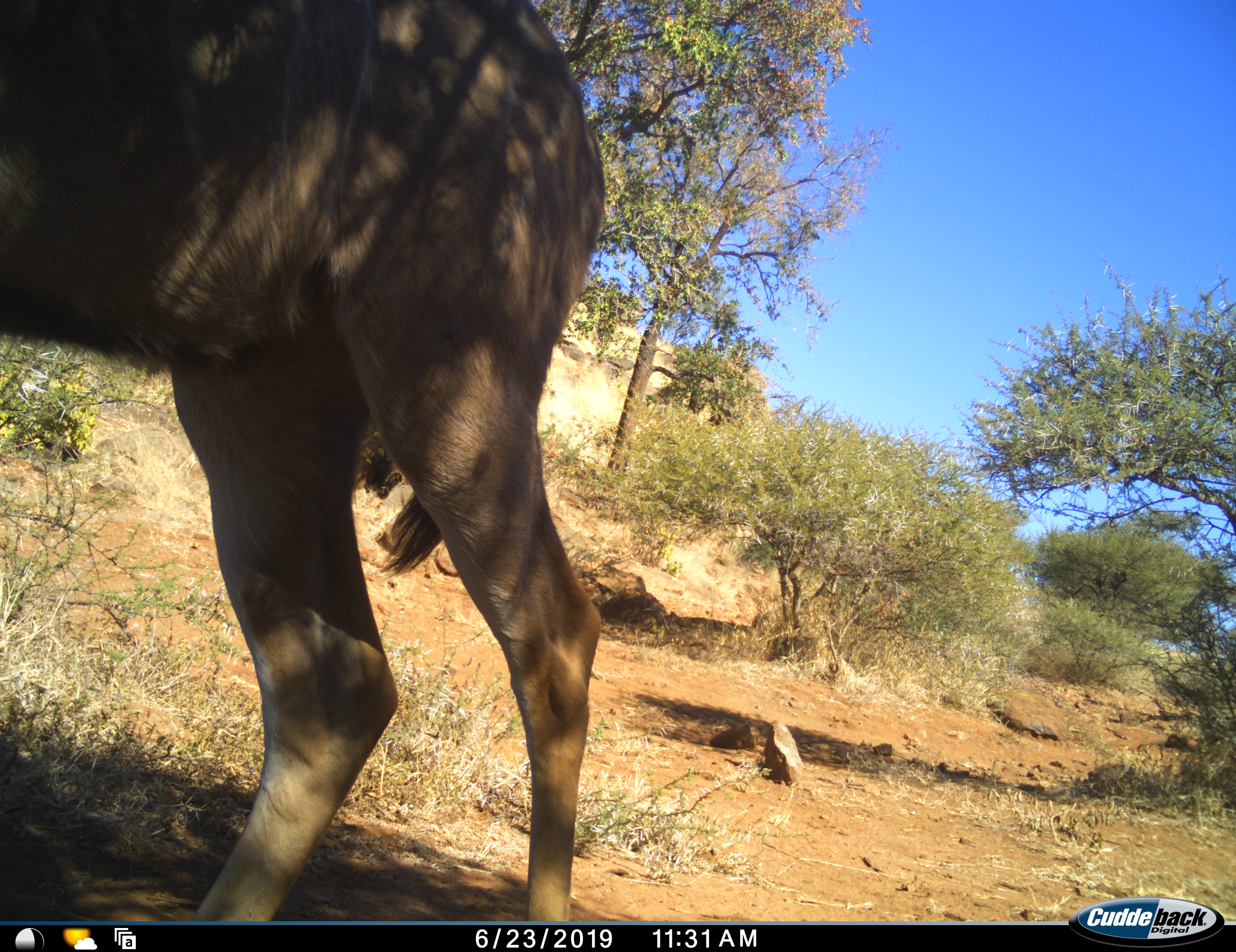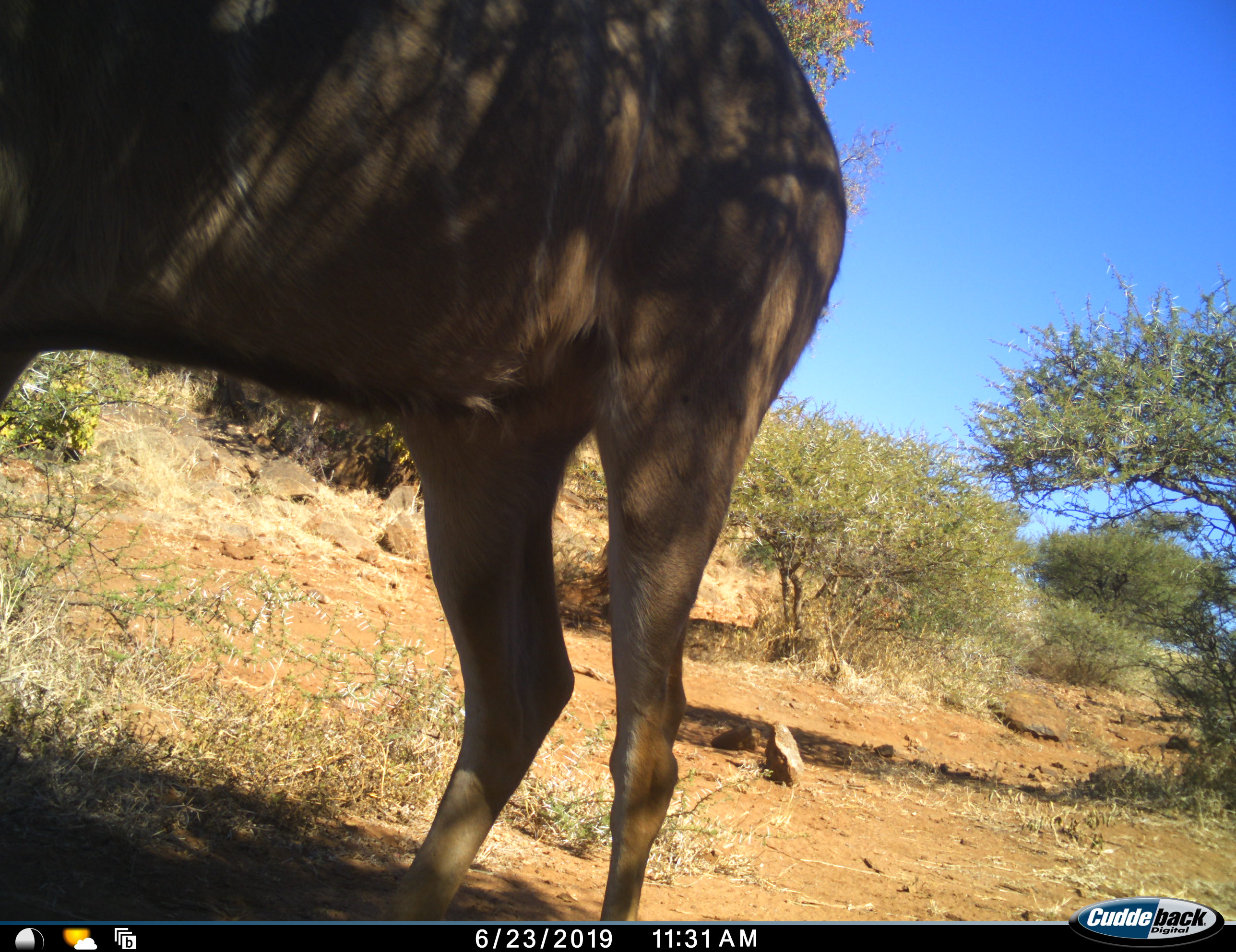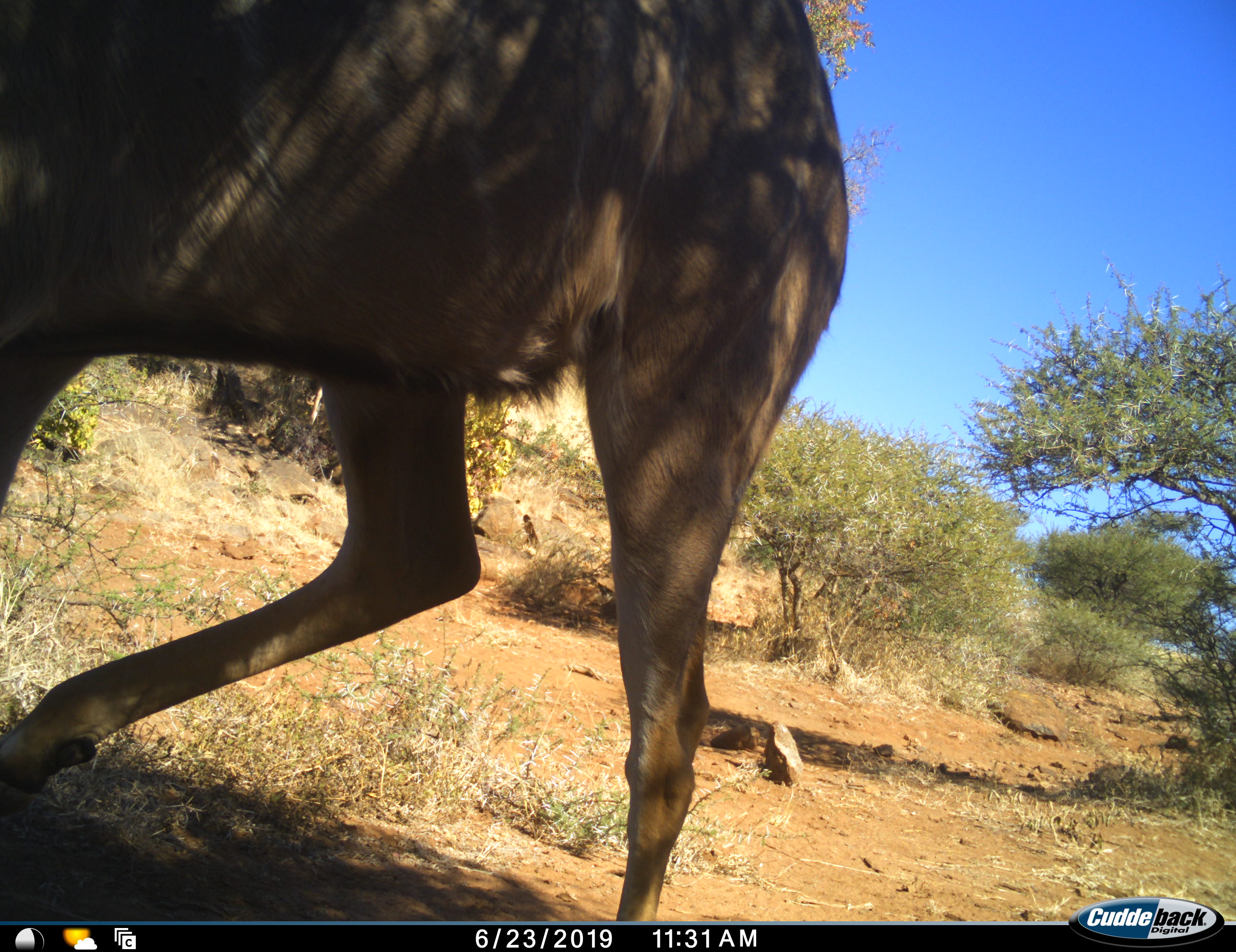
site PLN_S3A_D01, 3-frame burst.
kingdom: Animalia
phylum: Chordata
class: Mammalia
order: Artiodactyla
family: Bovidae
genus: Tragelaphus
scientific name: Tragelaphus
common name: kudu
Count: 1.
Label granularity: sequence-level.